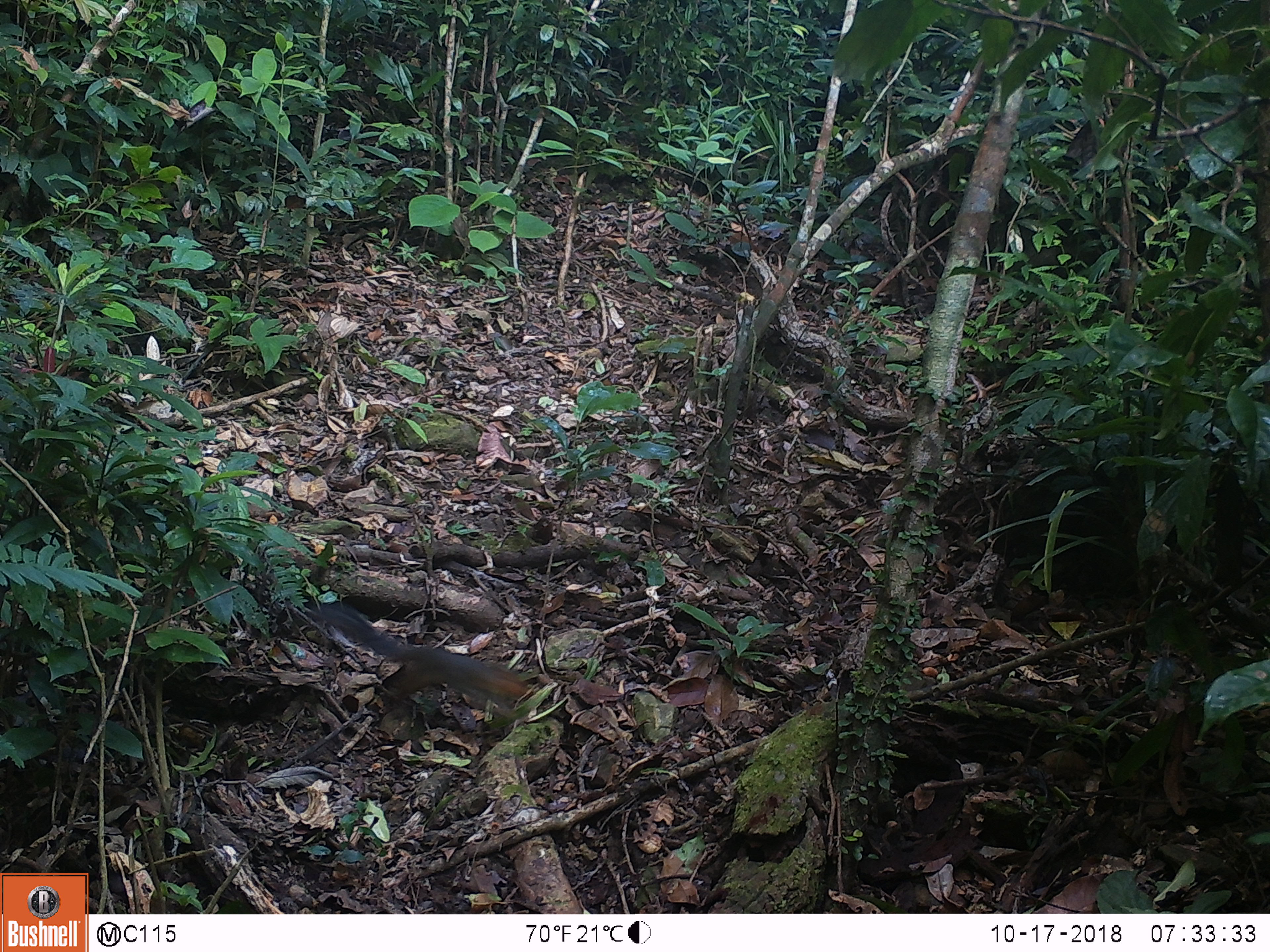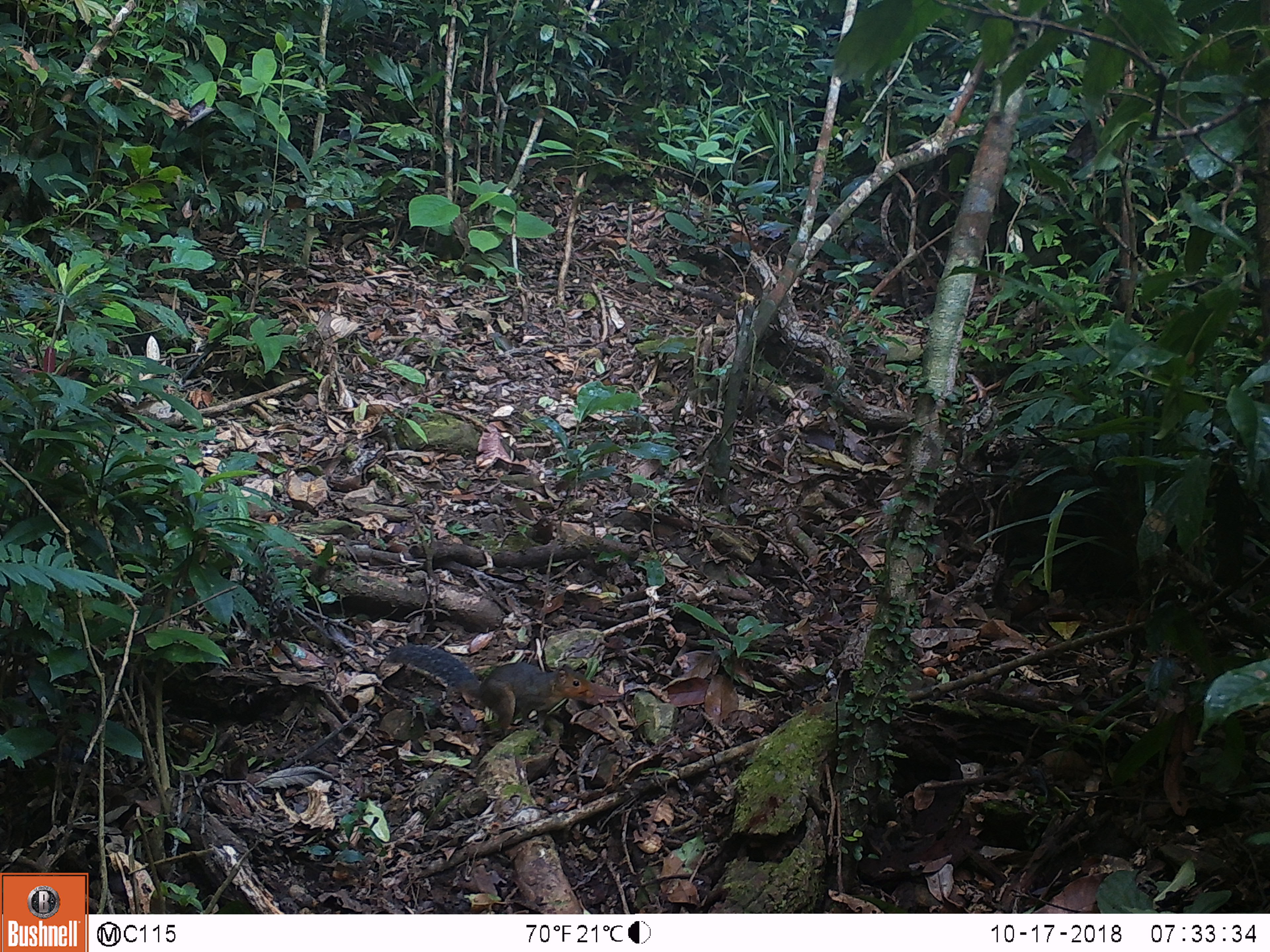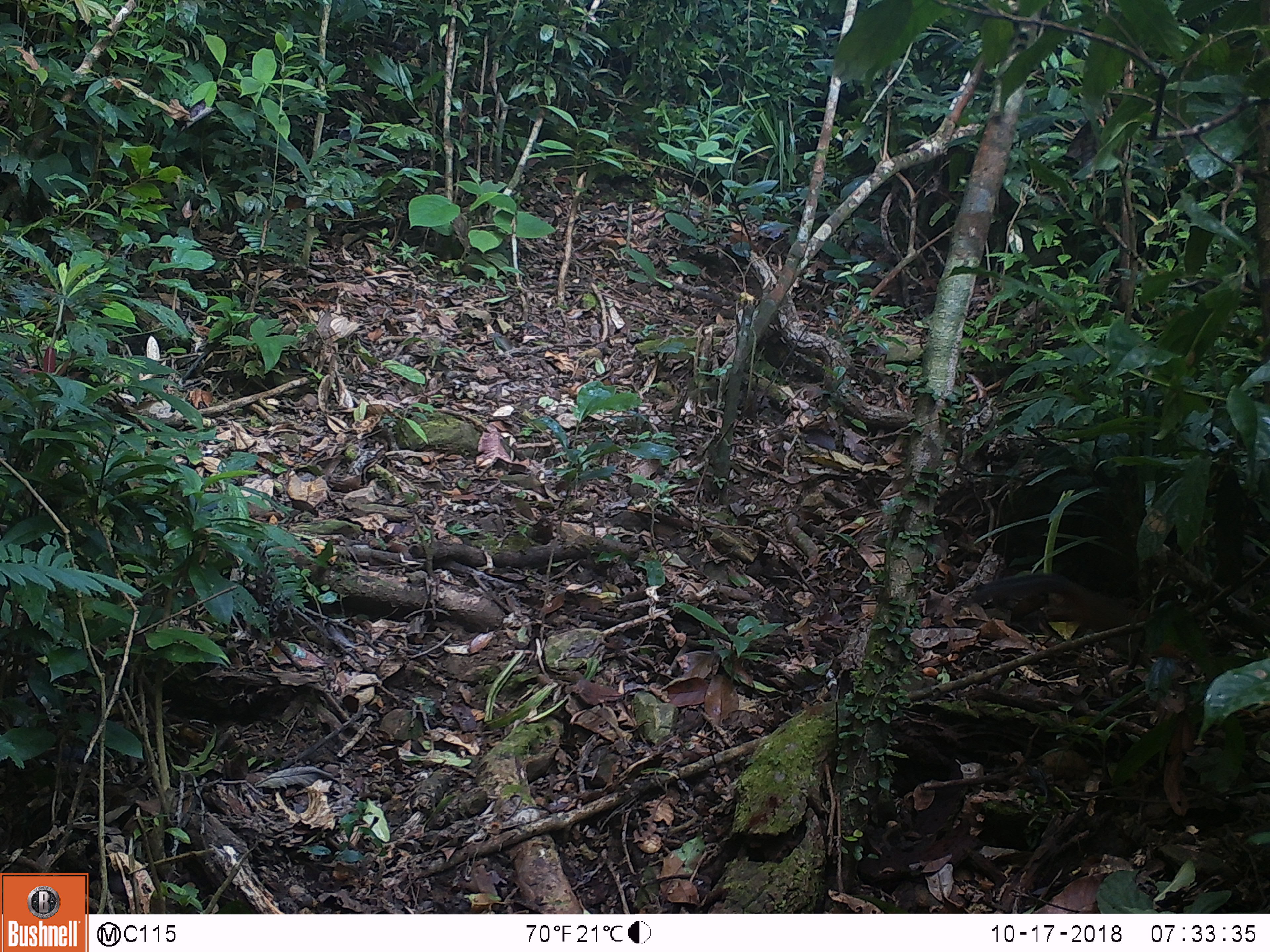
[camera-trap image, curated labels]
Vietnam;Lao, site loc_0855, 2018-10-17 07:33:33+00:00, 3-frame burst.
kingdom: Animalia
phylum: Chordata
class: Mammalia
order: Rodentia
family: Sciuridae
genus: Dremomys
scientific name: Dremomys rufigenis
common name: red-cheeked squirrel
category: red cheeked squirrel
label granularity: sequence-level